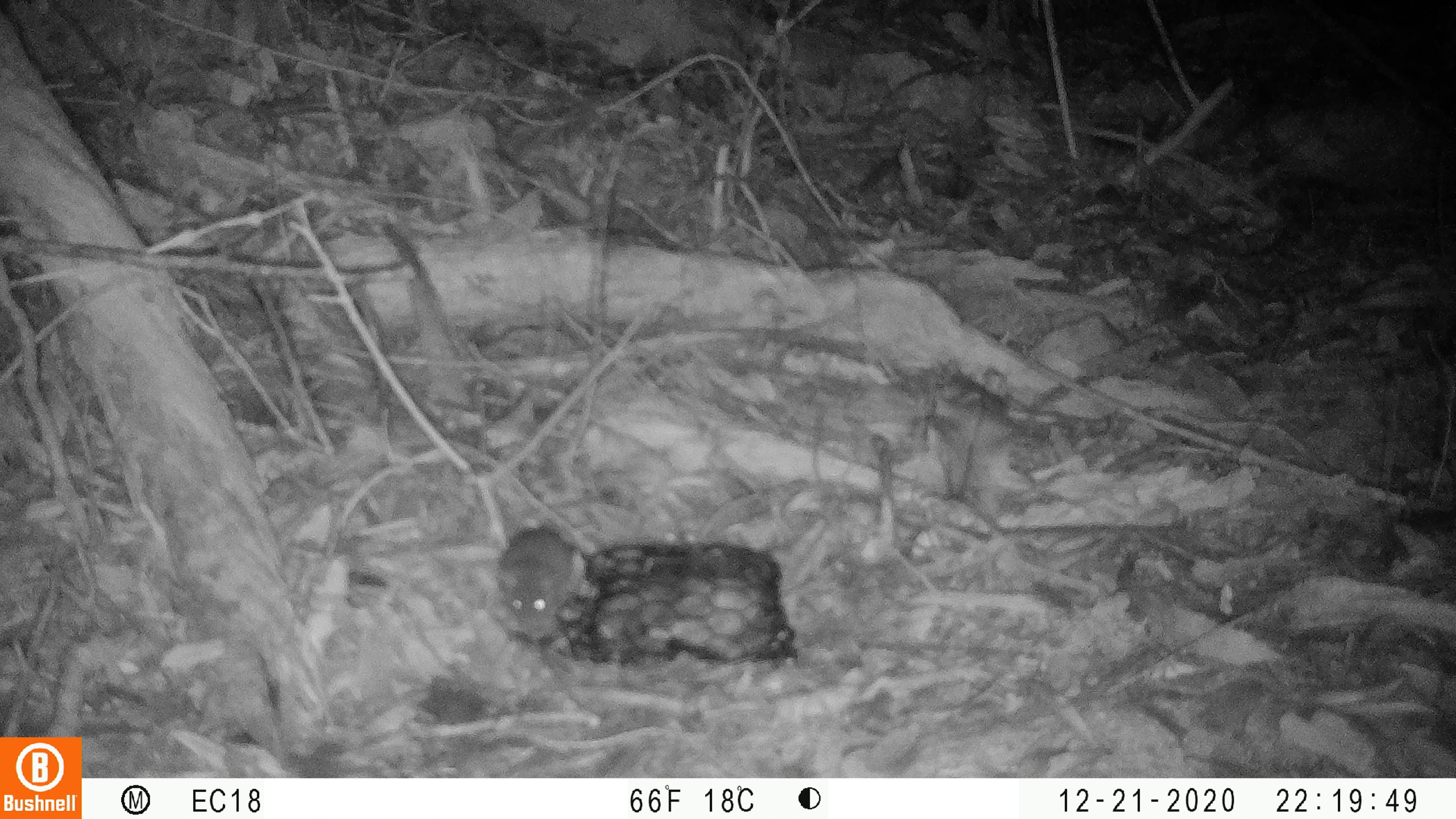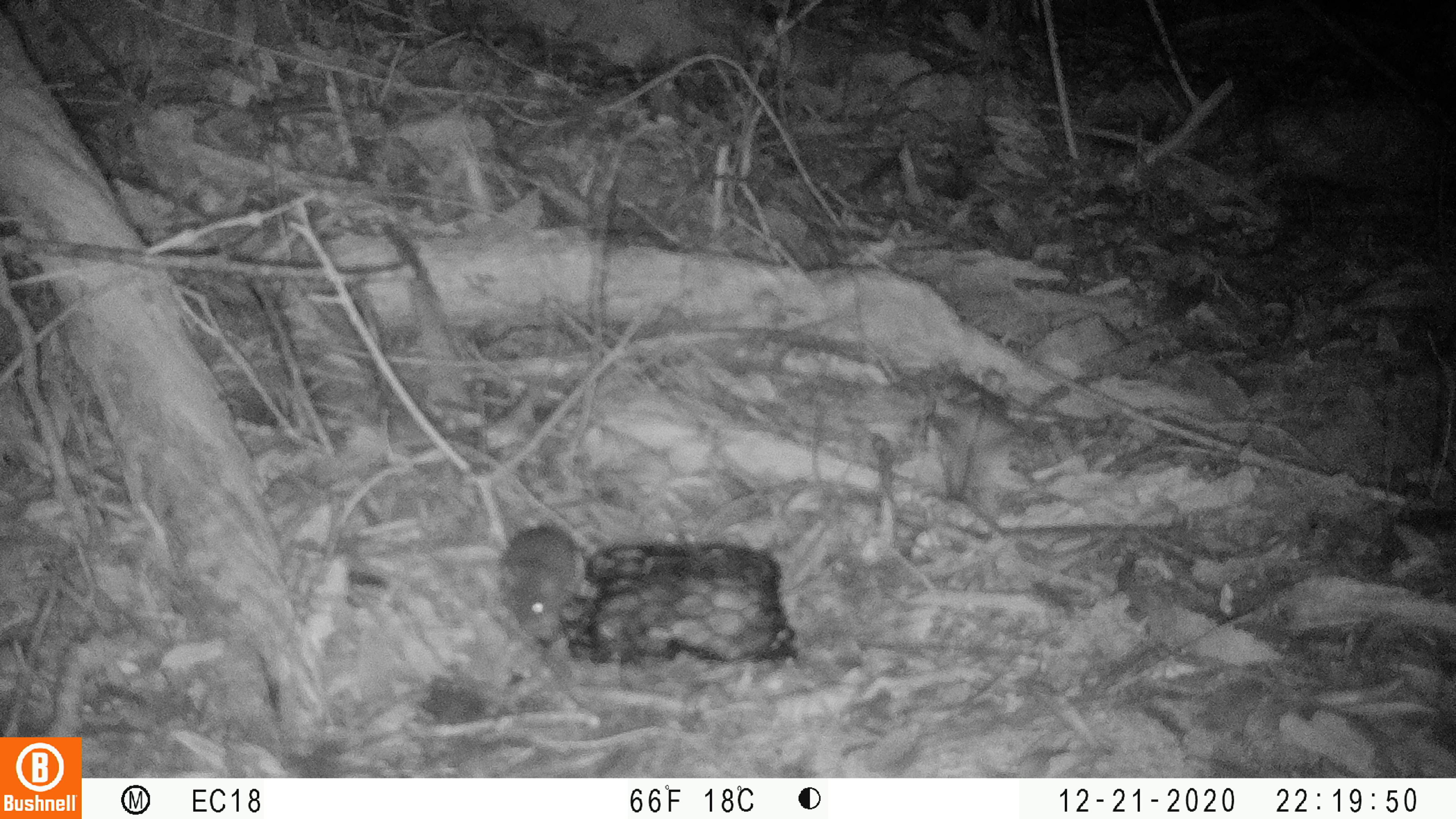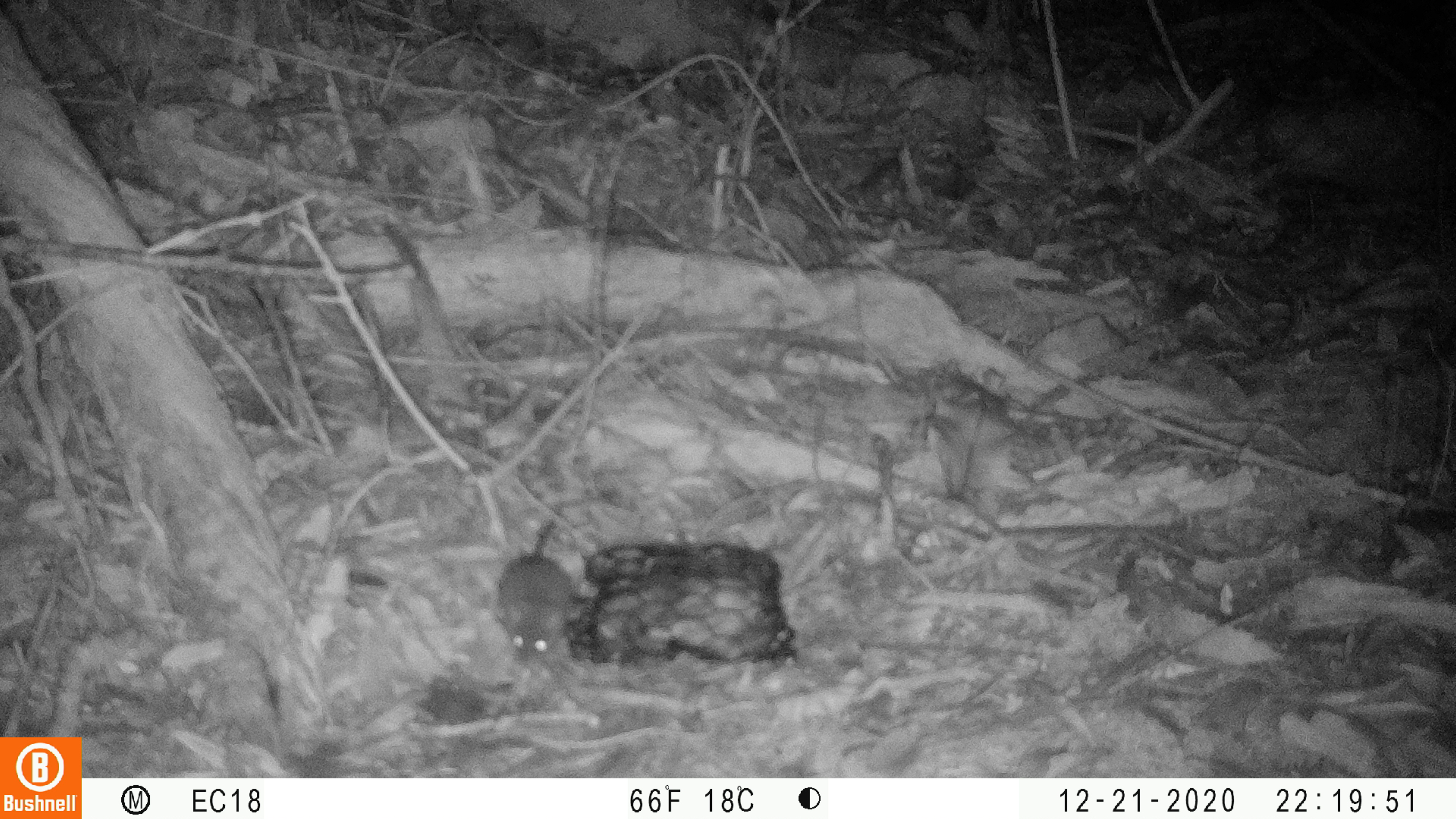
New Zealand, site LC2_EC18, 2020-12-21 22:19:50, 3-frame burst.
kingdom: Animalia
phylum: Chordata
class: Mammalia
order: Rodentia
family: Muridae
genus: Mus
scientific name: Mus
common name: mouse